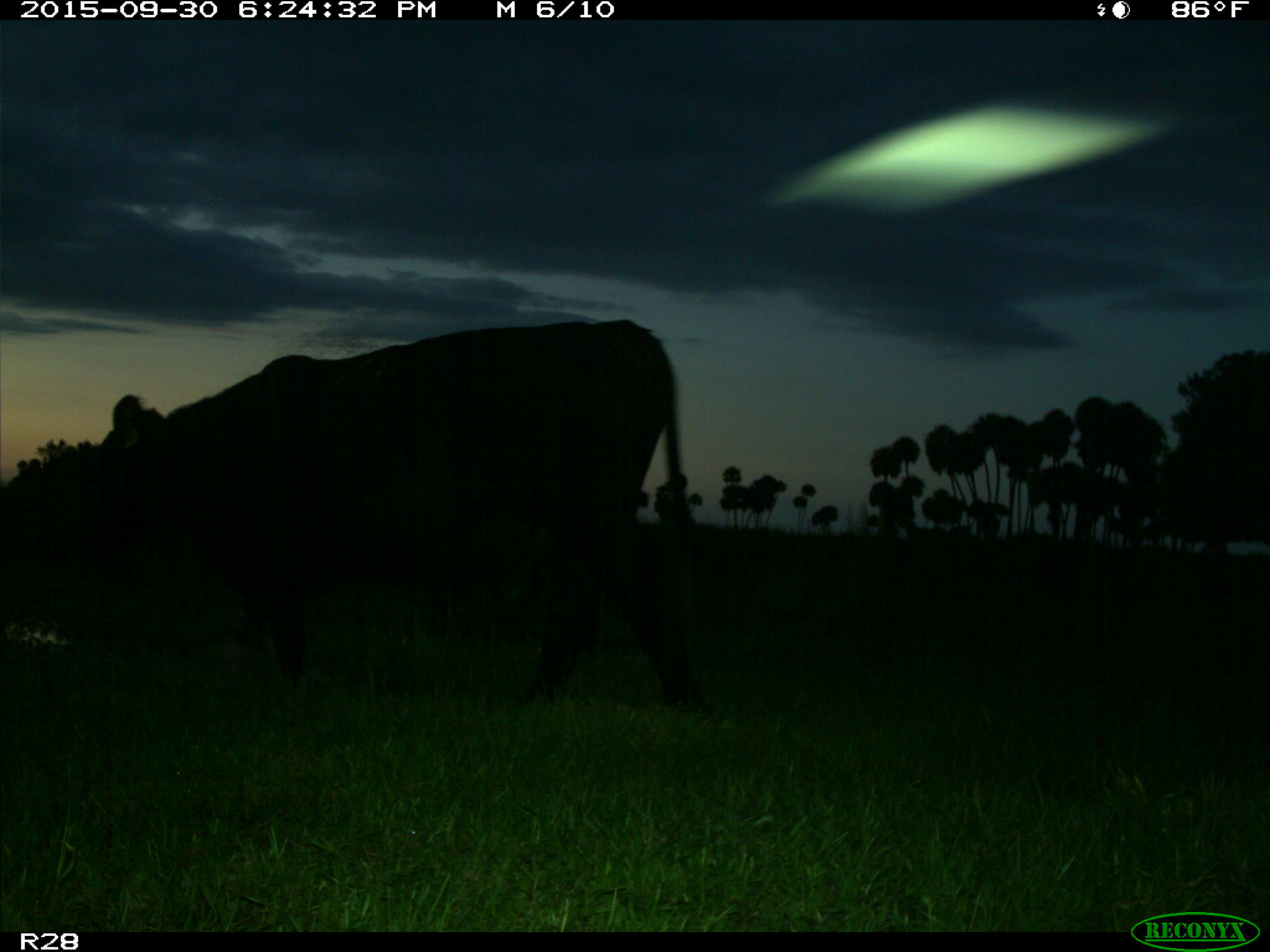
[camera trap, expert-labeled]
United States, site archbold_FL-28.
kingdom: Animalia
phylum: Chordata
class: Mammalia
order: Artiodactyla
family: Bovidae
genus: Bos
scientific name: Bos taurus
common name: domestic cow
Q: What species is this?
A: Bos taurus (domestic cow).